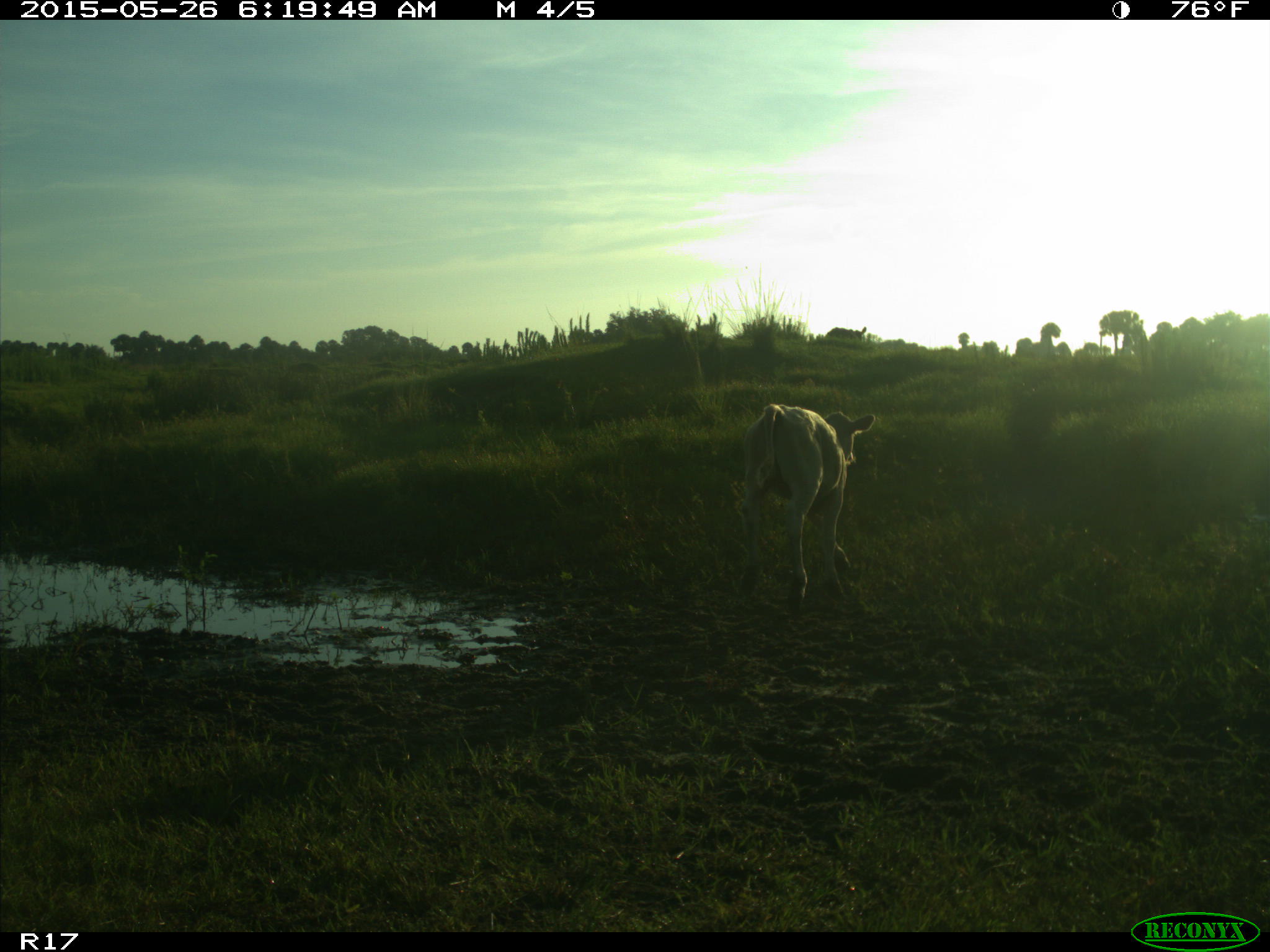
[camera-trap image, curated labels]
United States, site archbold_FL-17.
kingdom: Animalia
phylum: Chordata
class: Mammalia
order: Artiodactyla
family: Bovidae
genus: Bos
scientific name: Bos taurus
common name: domestic cow